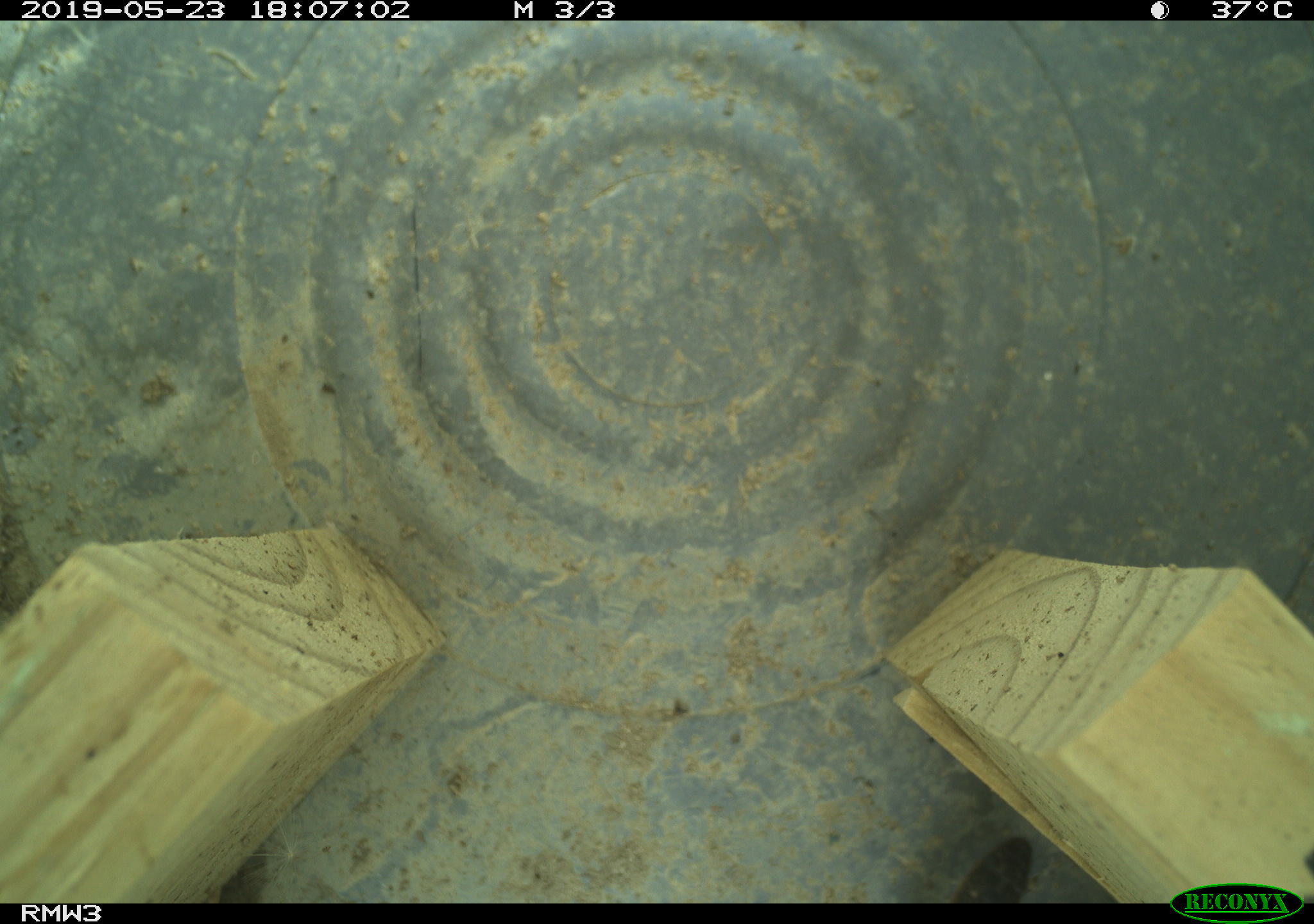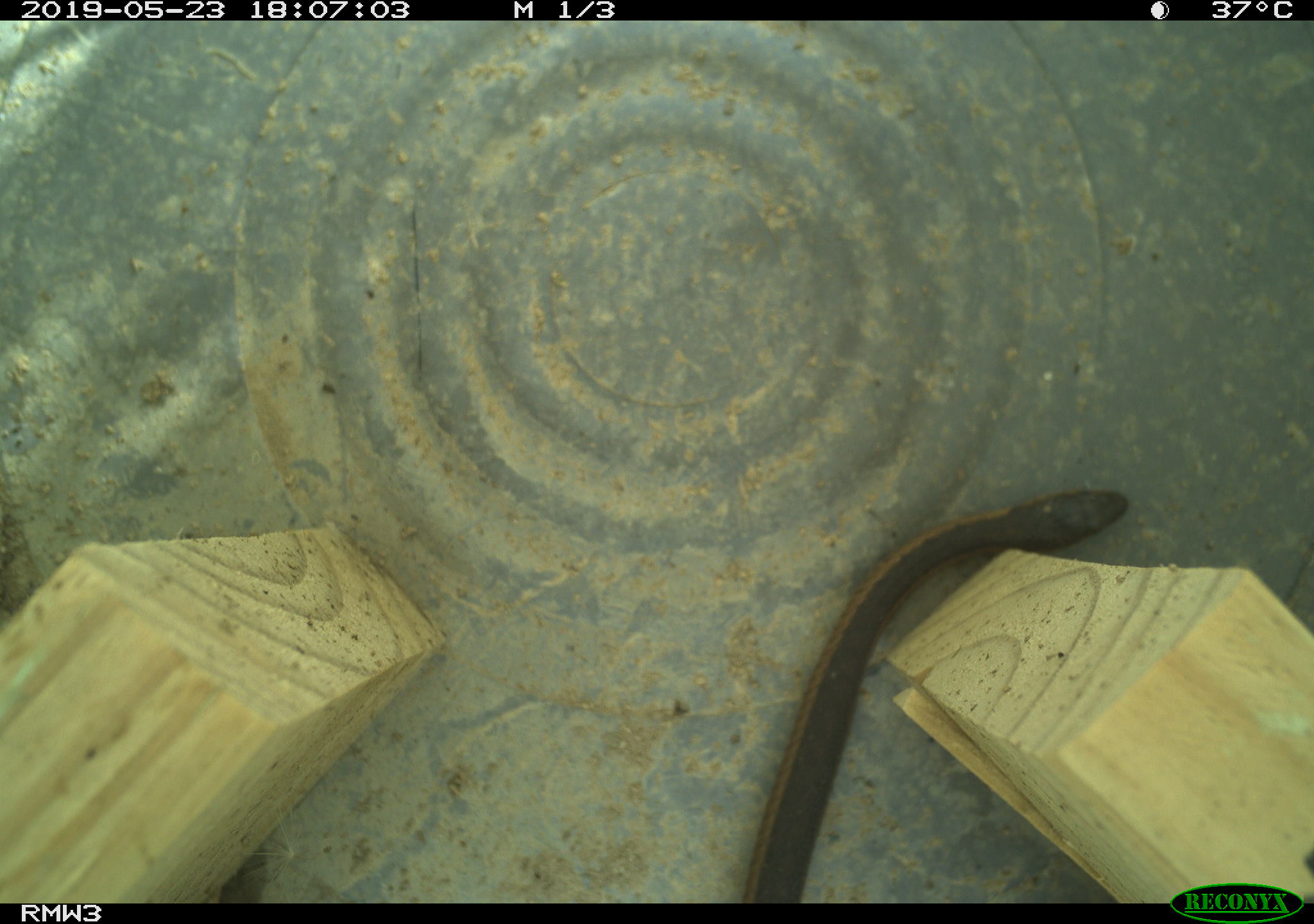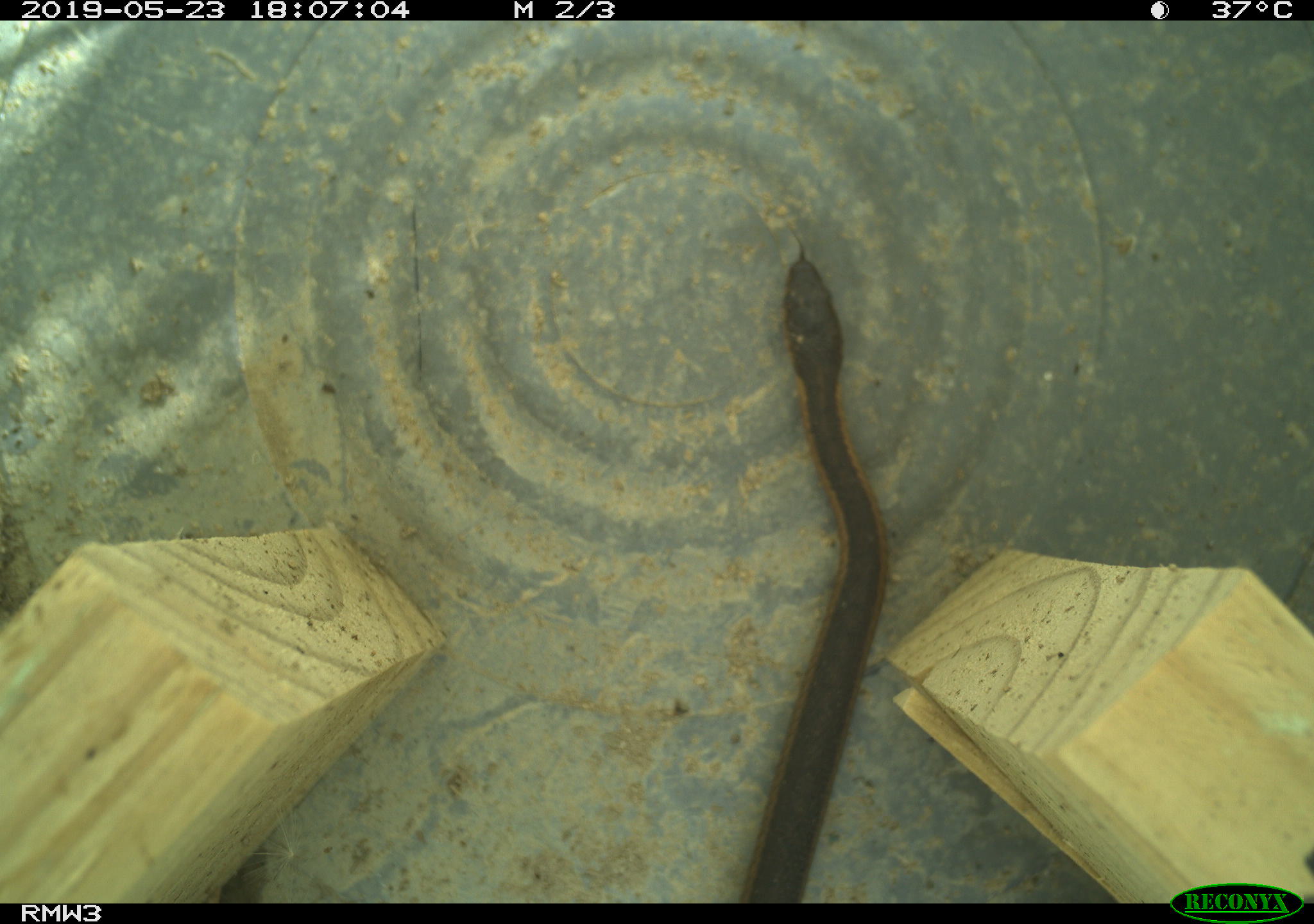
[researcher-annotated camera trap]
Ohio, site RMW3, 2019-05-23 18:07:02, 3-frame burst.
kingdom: Animalia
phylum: Chordata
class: Reptilia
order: Squamata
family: Colubridae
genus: Thamnophis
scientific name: Thamnophis sirtalis sirtalis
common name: eastern gartersnake